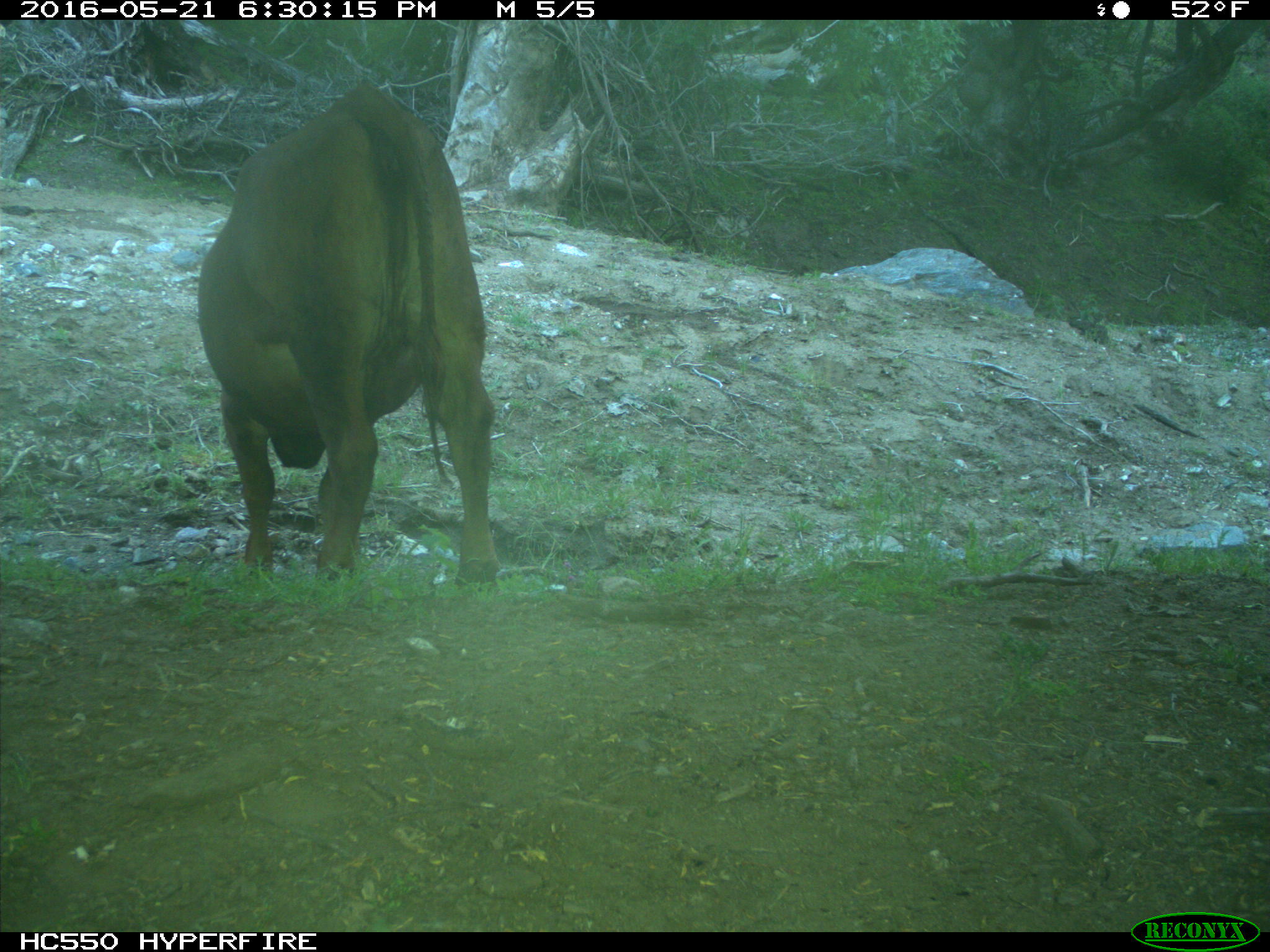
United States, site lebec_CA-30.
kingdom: Animalia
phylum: Chordata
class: Mammalia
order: Artiodactyla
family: Bovidae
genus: Bos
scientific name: Bos taurus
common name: domestic cow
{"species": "Bos taurus (domestic cow)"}